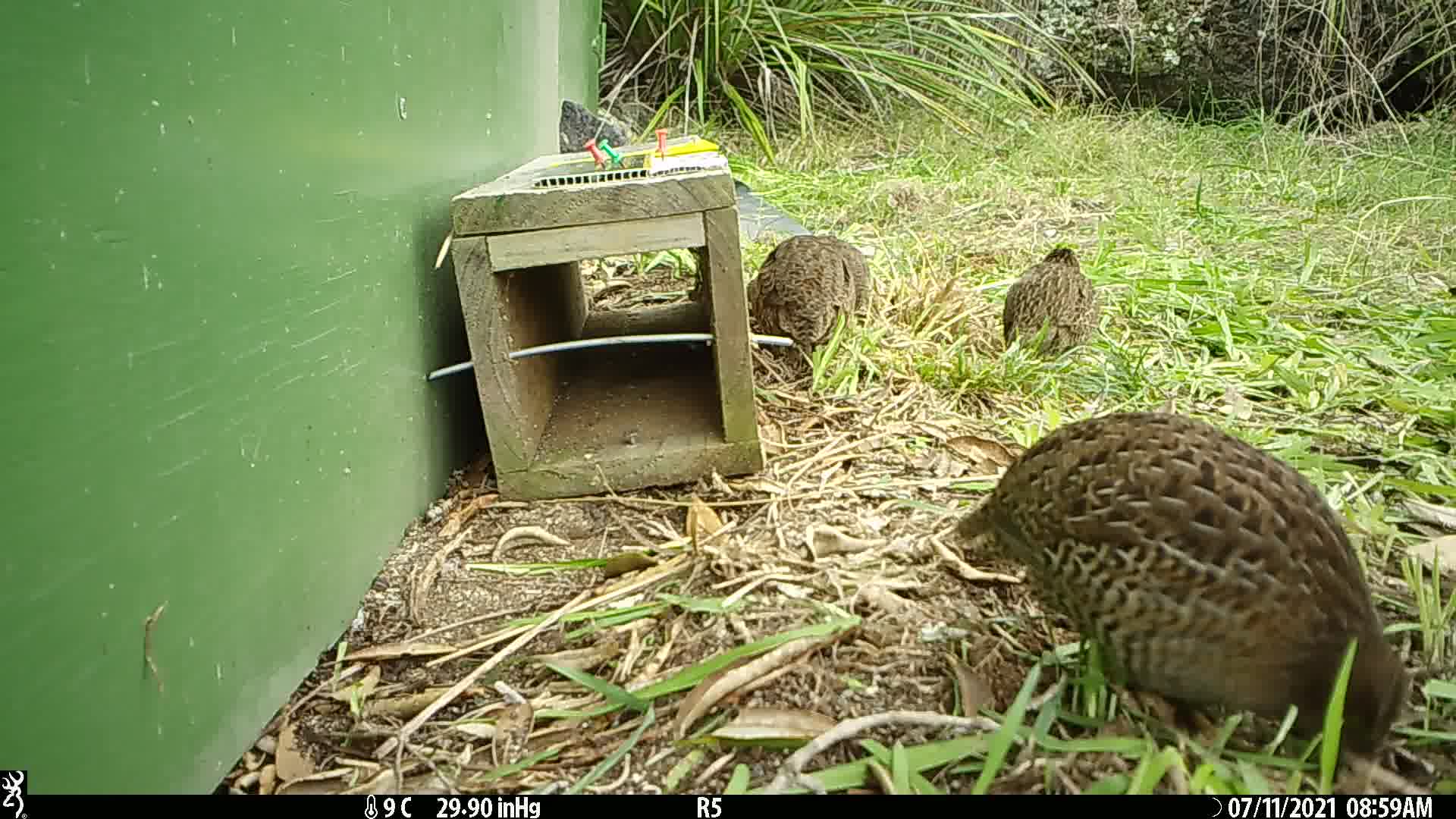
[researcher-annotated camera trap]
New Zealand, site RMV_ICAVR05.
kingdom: Animalia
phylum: Chordata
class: Aves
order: Galliformes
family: Phasianidae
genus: Synoicus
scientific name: Synoicus ypsilophorus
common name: brown quail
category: quail brown